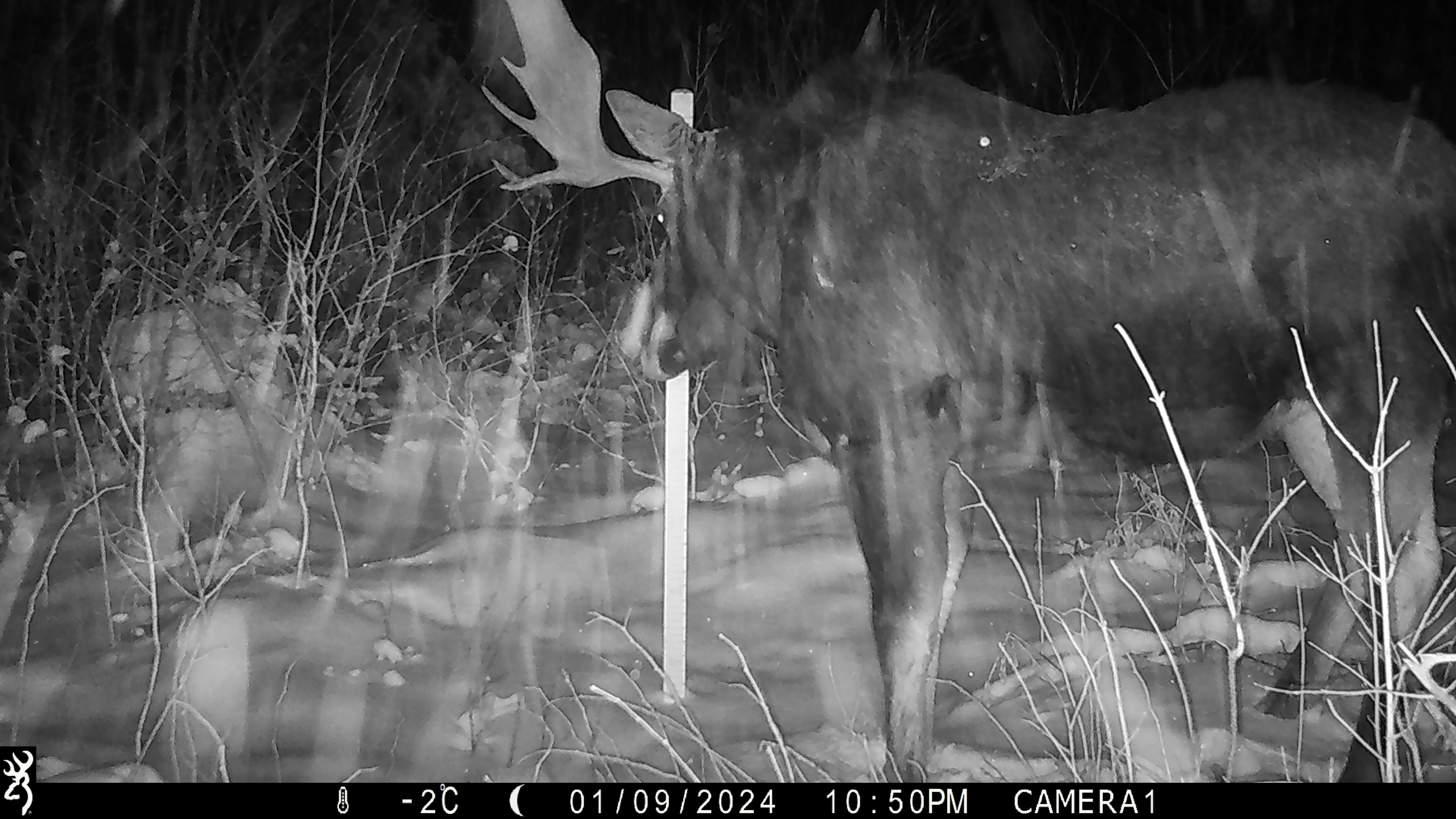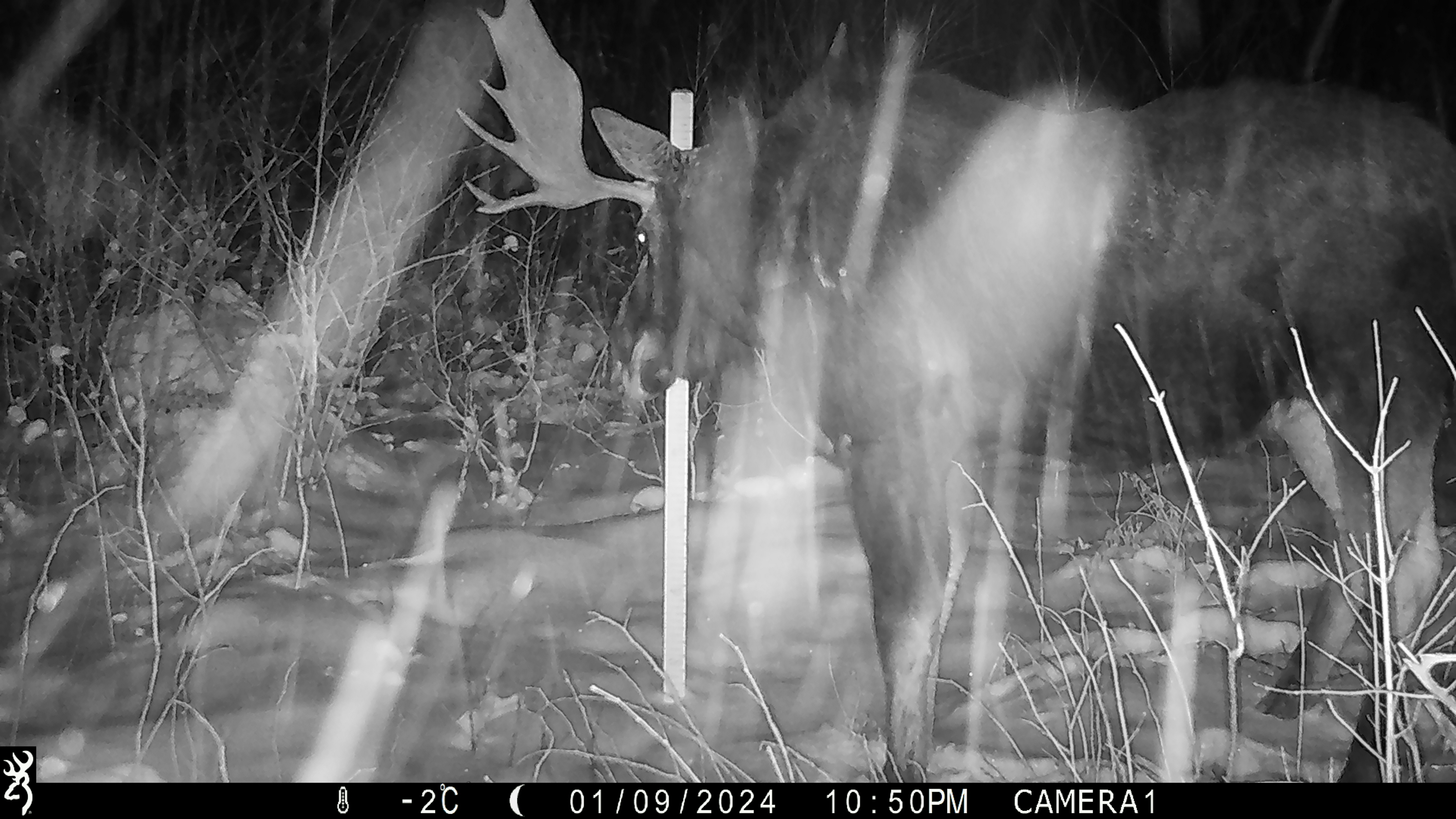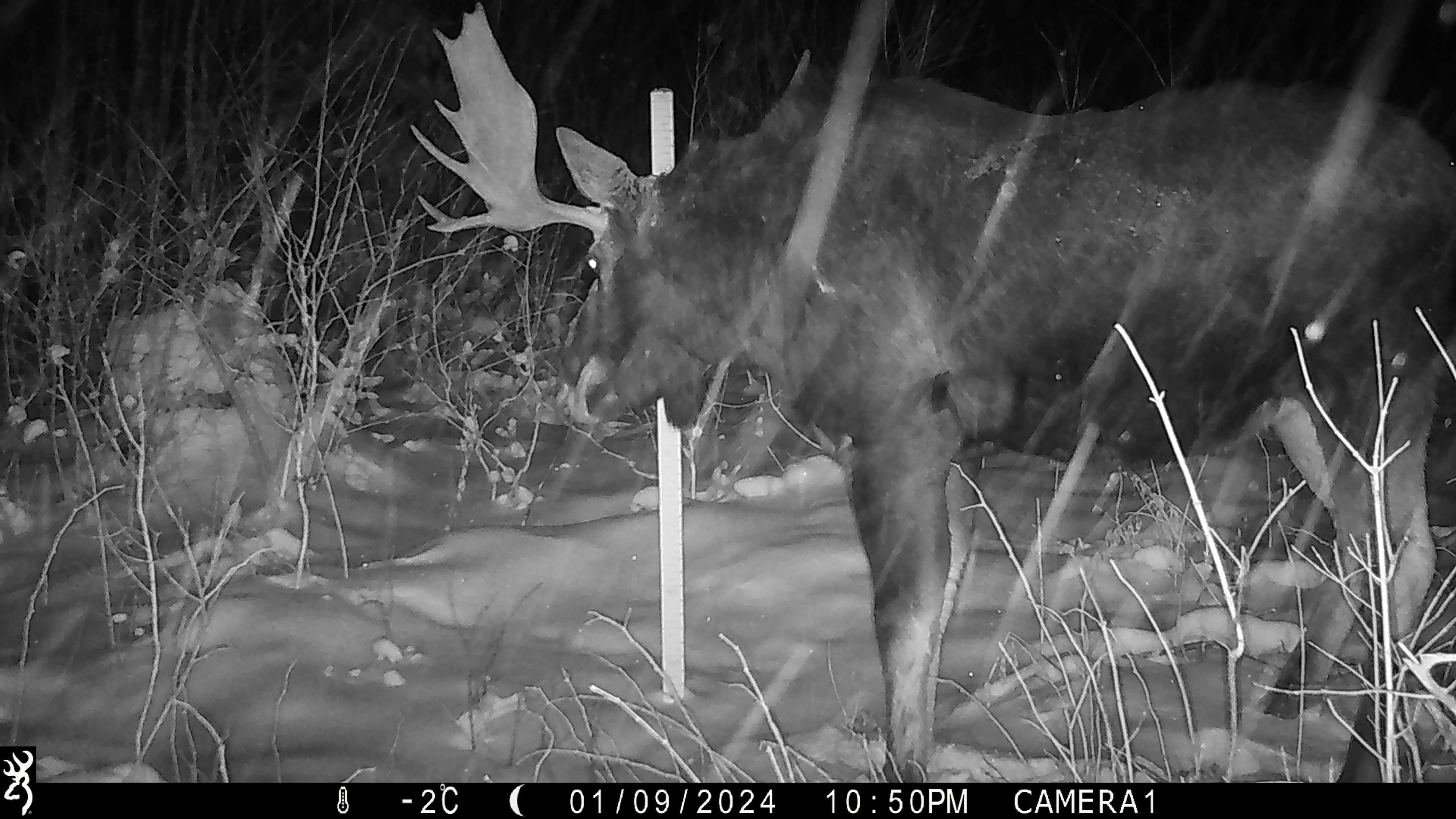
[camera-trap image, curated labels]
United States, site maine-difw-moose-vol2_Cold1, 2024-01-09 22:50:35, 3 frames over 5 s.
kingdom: Animalia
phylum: Chordata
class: Mammalia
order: Artiodactyla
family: Cervidae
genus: Alces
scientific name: Alces alces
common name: moose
Moose (Alces alces).